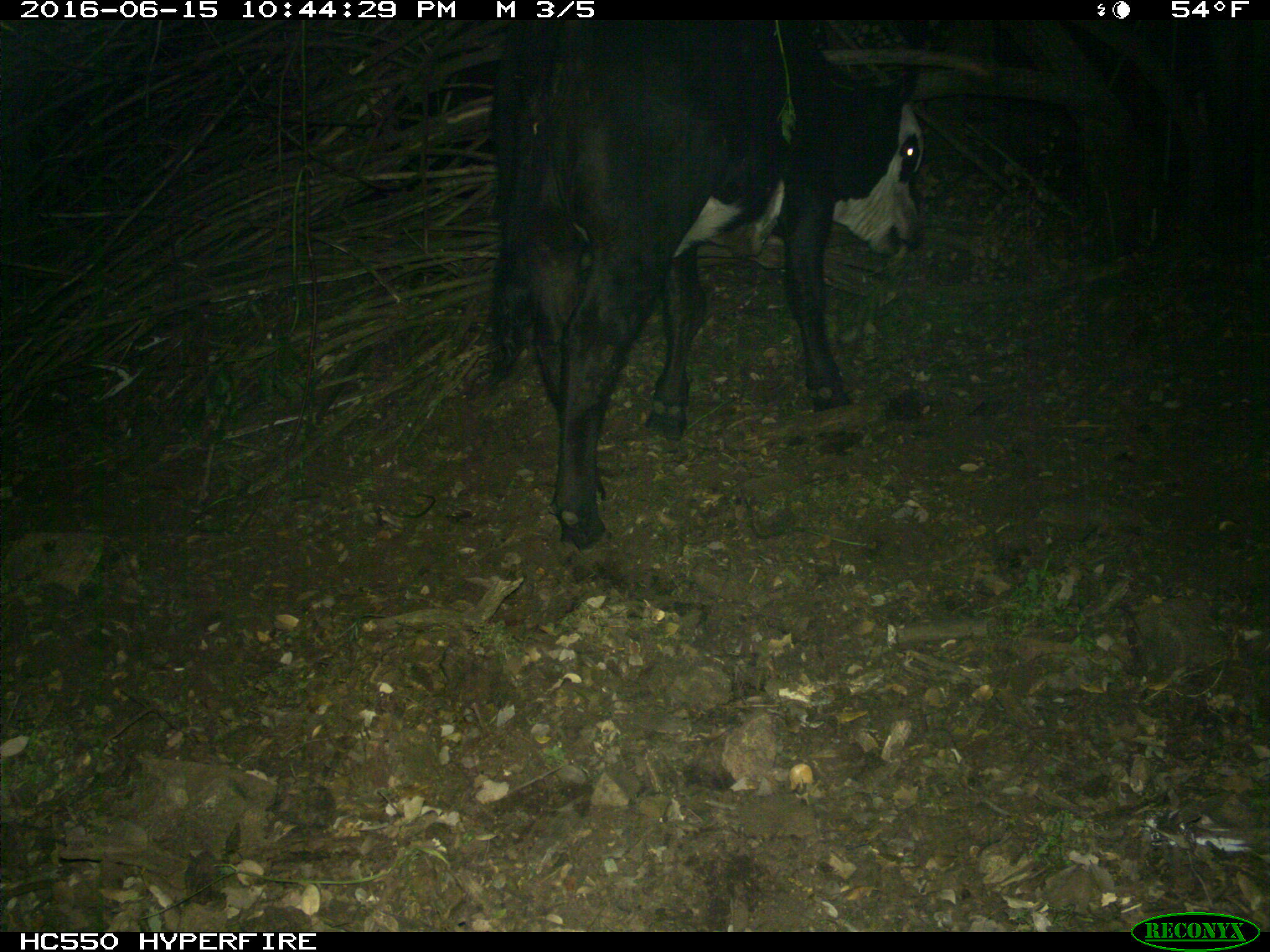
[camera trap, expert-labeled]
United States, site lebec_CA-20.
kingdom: Animalia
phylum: Chordata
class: Mammalia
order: Artiodactyla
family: Bovidae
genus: Bos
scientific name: Bos taurus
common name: domestic cow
Bos taurus (domestic cow).